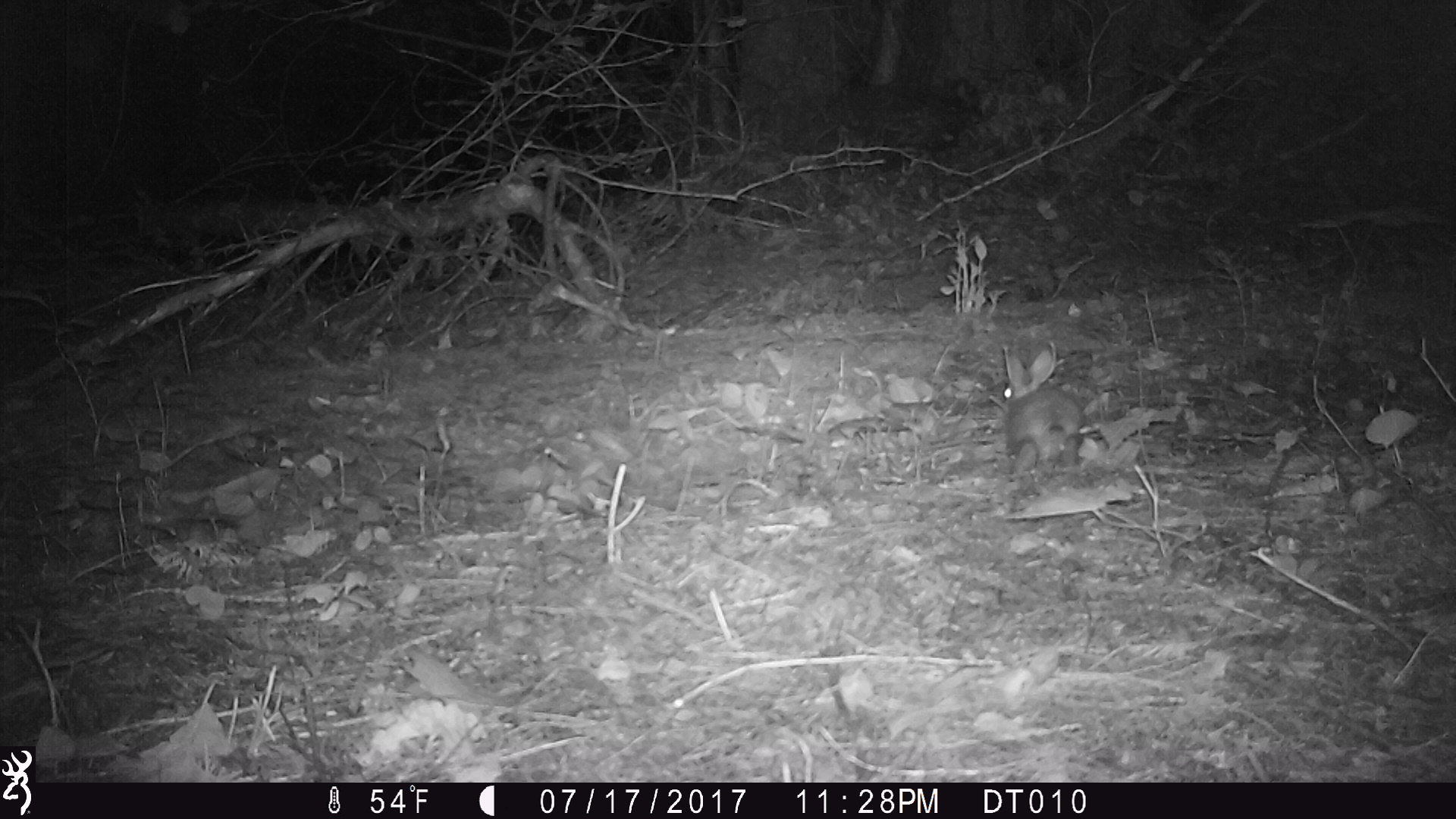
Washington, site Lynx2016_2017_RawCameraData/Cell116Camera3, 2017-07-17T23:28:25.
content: unidentified animal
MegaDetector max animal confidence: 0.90